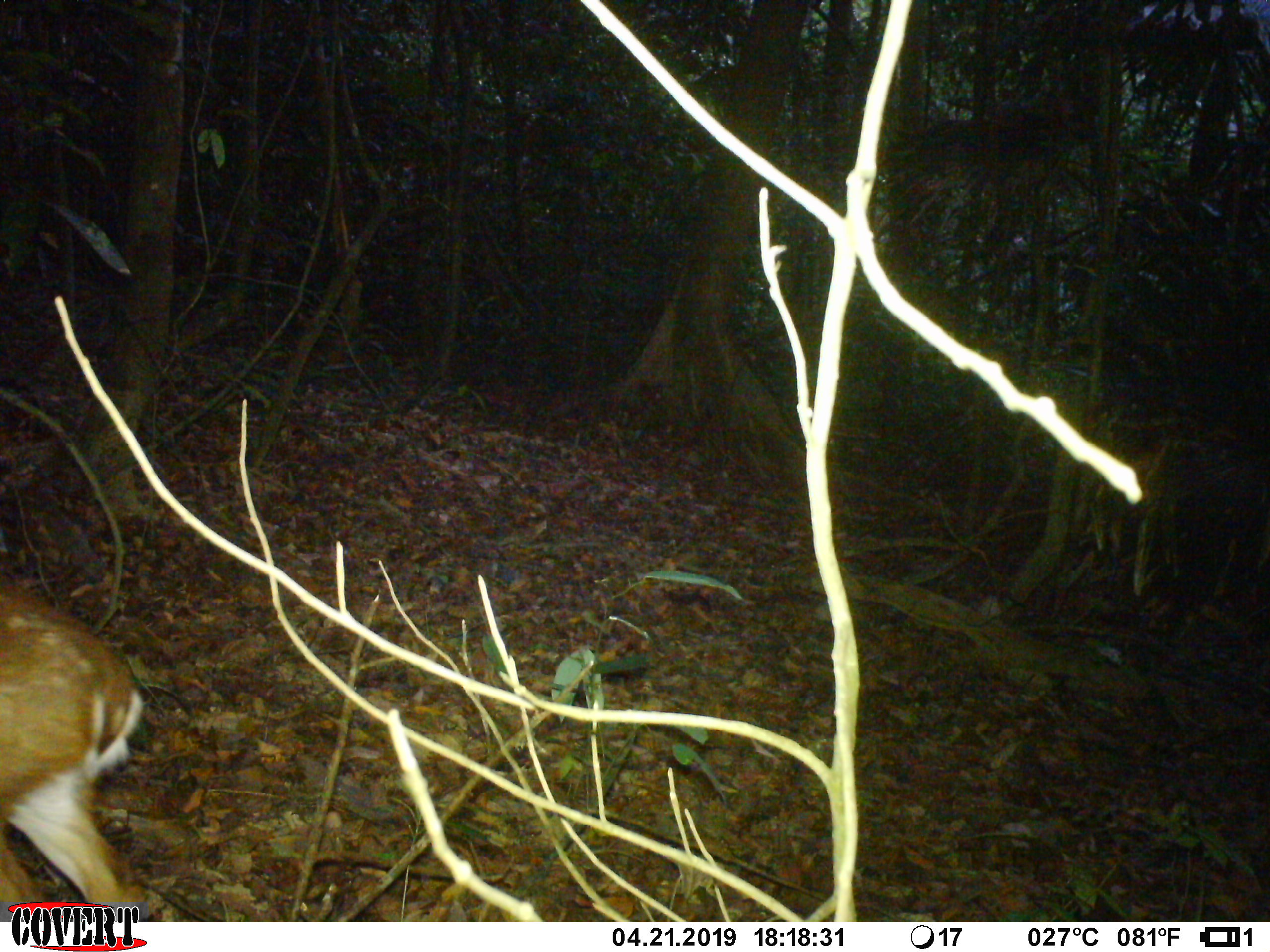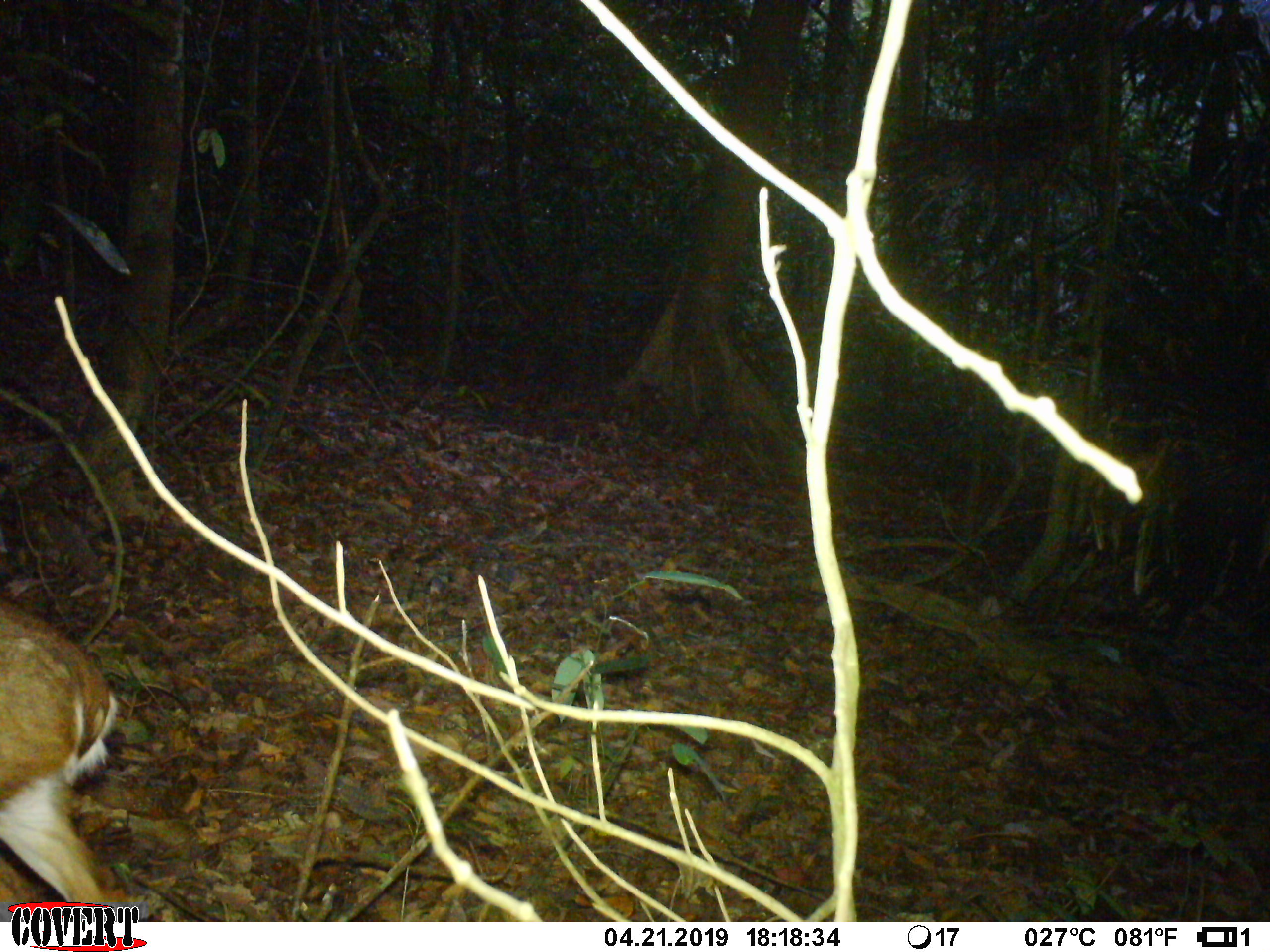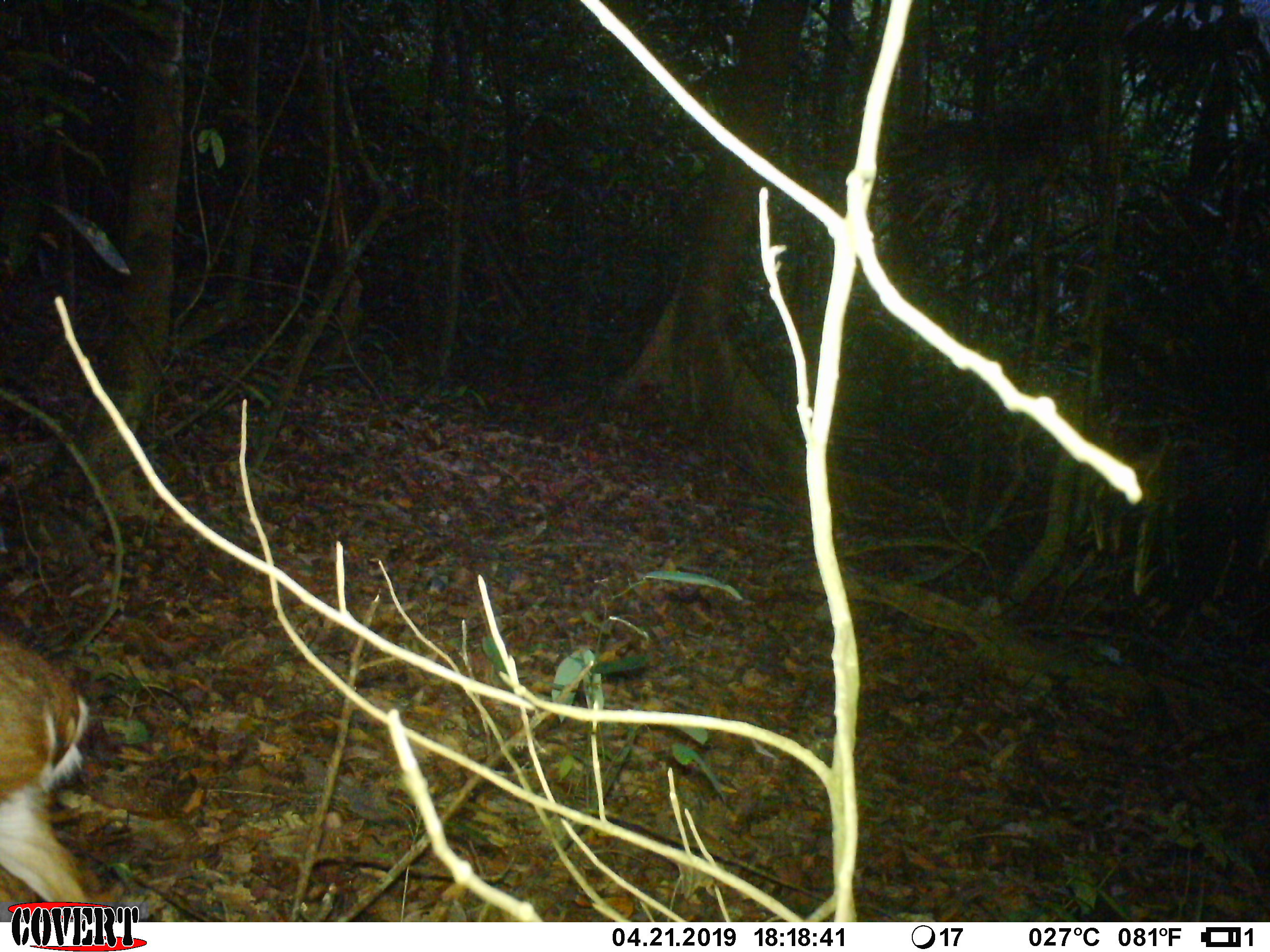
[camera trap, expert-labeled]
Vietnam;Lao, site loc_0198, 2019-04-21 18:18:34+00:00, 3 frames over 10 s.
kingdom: Animalia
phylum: Chordata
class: Mammalia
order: Artiodactyla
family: Cervidae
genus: Muntiacus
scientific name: Muntiacus vuquangensis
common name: large-antlered muntjac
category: large antlered muntjac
Large antlered muntjac (large-antlered muntjac) (Muntiacus vuquangensis). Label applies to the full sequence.